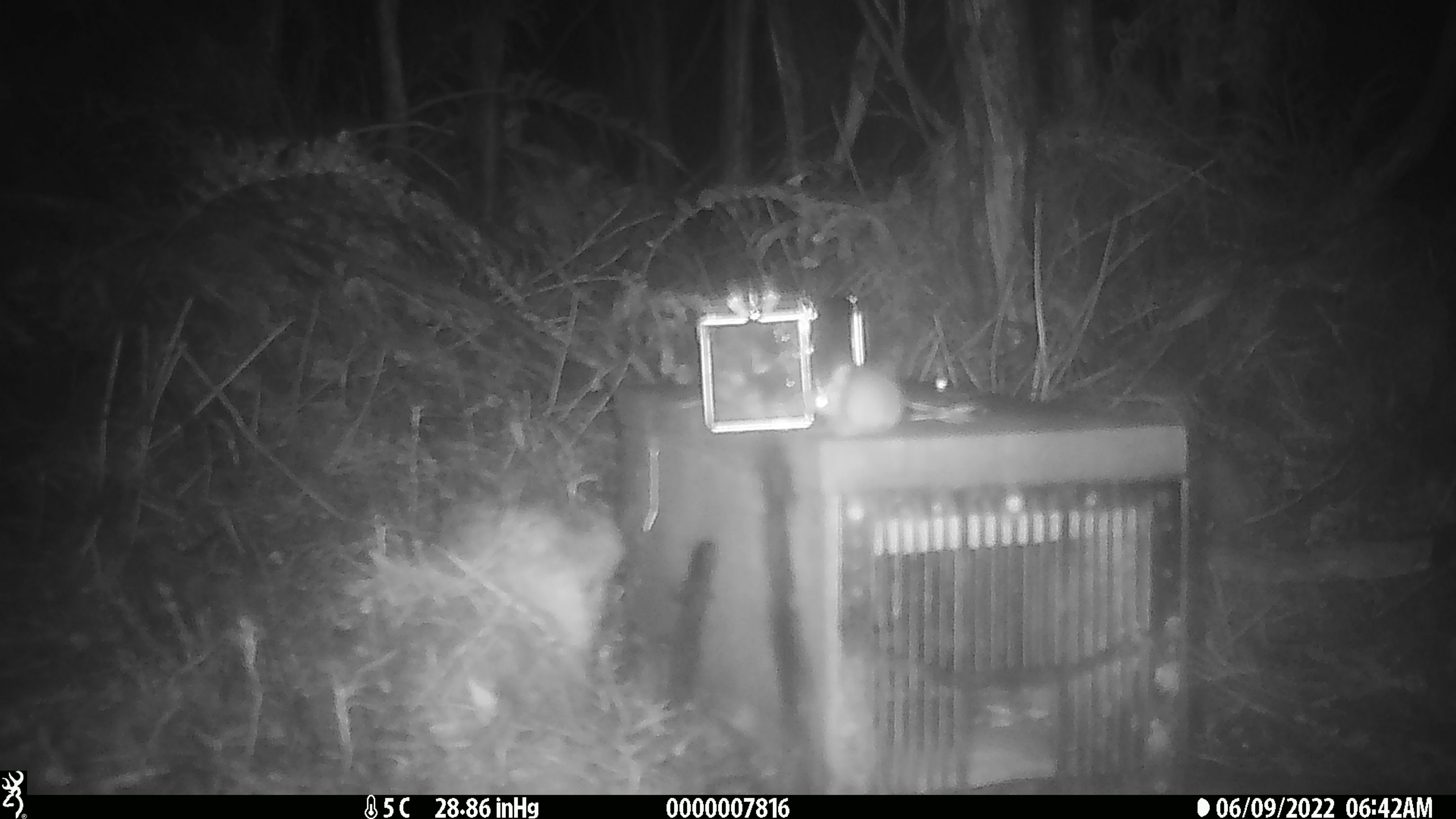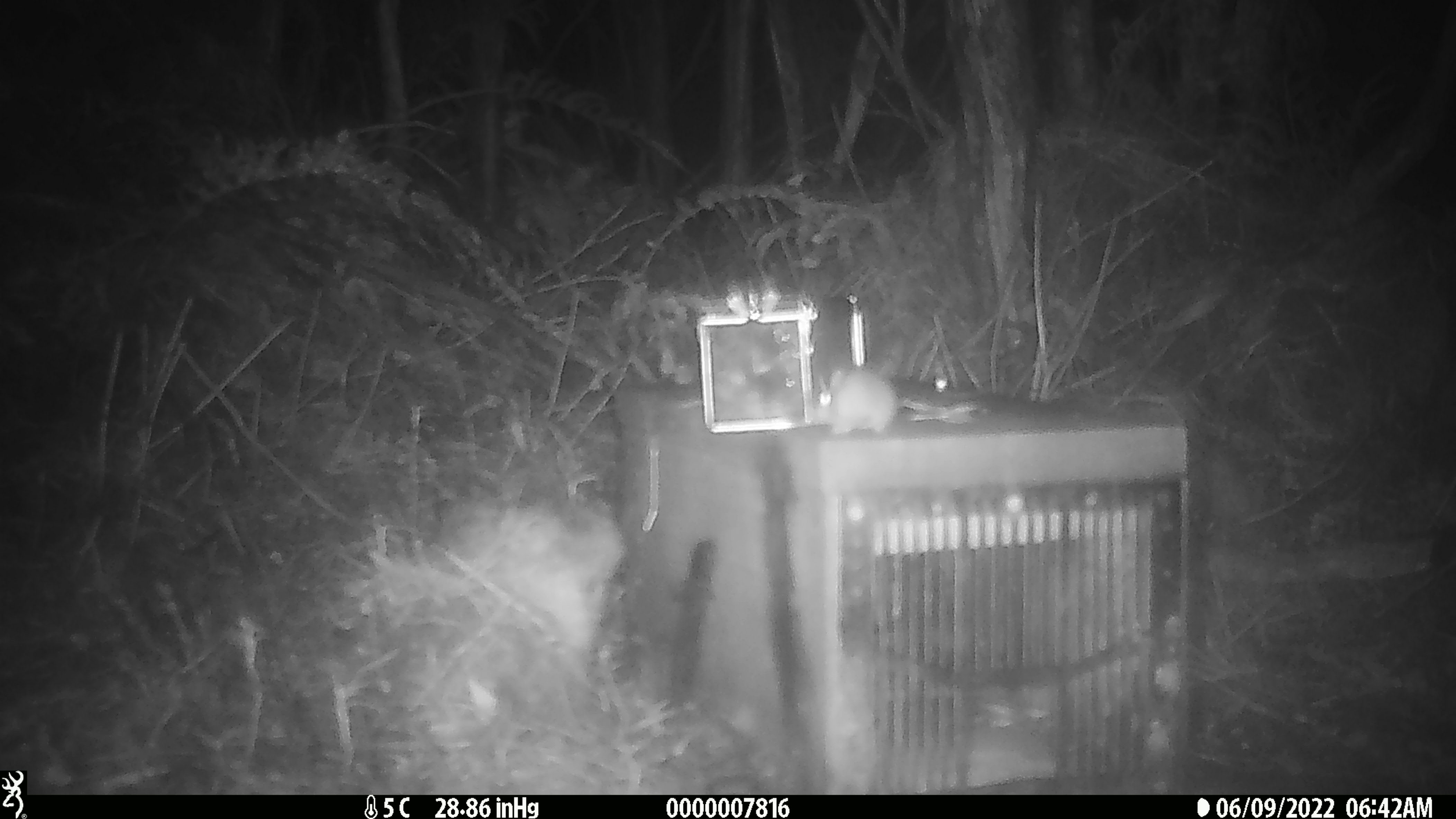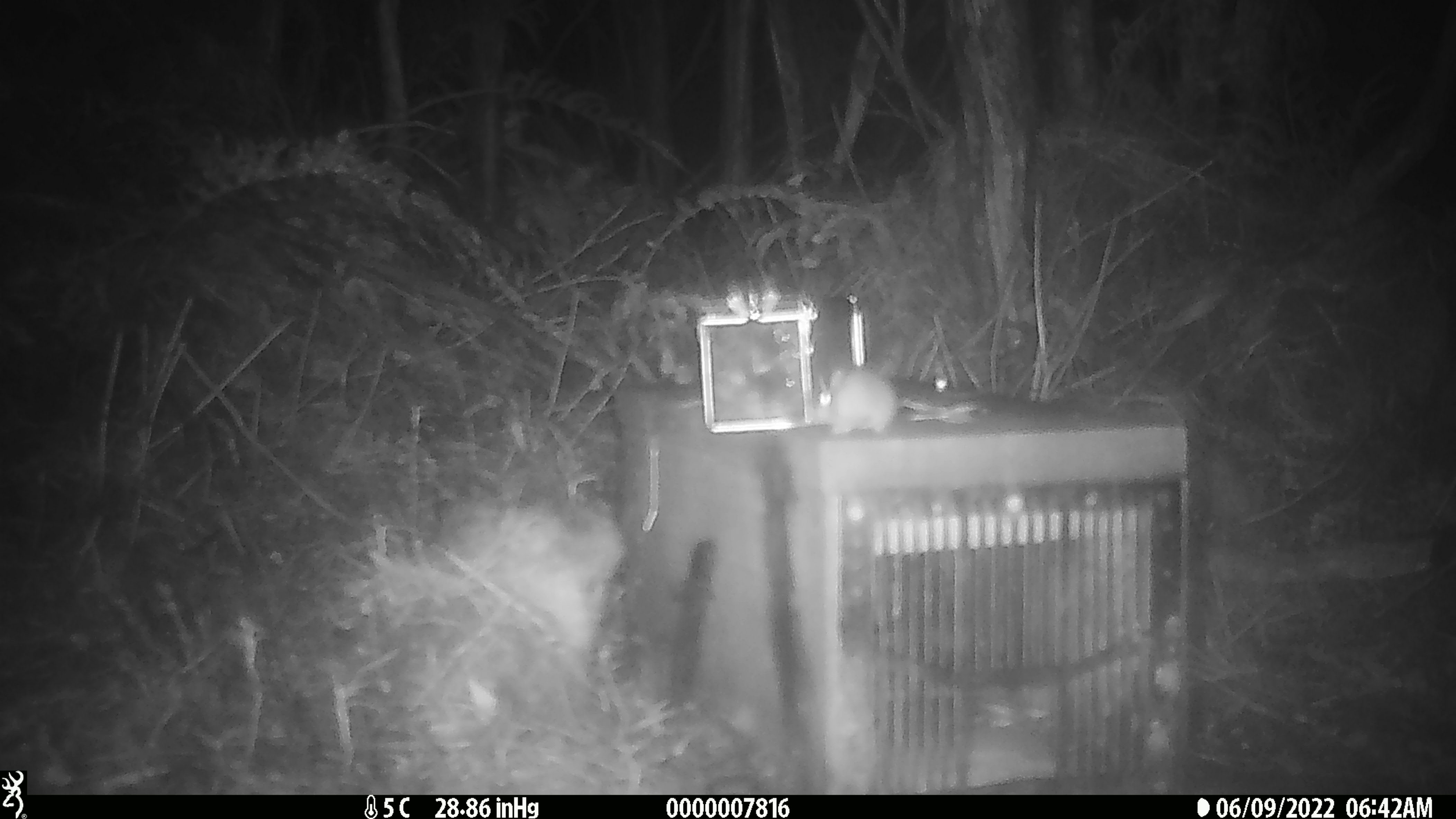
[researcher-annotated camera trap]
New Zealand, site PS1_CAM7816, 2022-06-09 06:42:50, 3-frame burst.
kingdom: Animalia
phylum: Chordata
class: Mammalia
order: Rodentia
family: Muridae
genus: Mus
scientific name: Mus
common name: mouse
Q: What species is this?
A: Mouse (Mus).